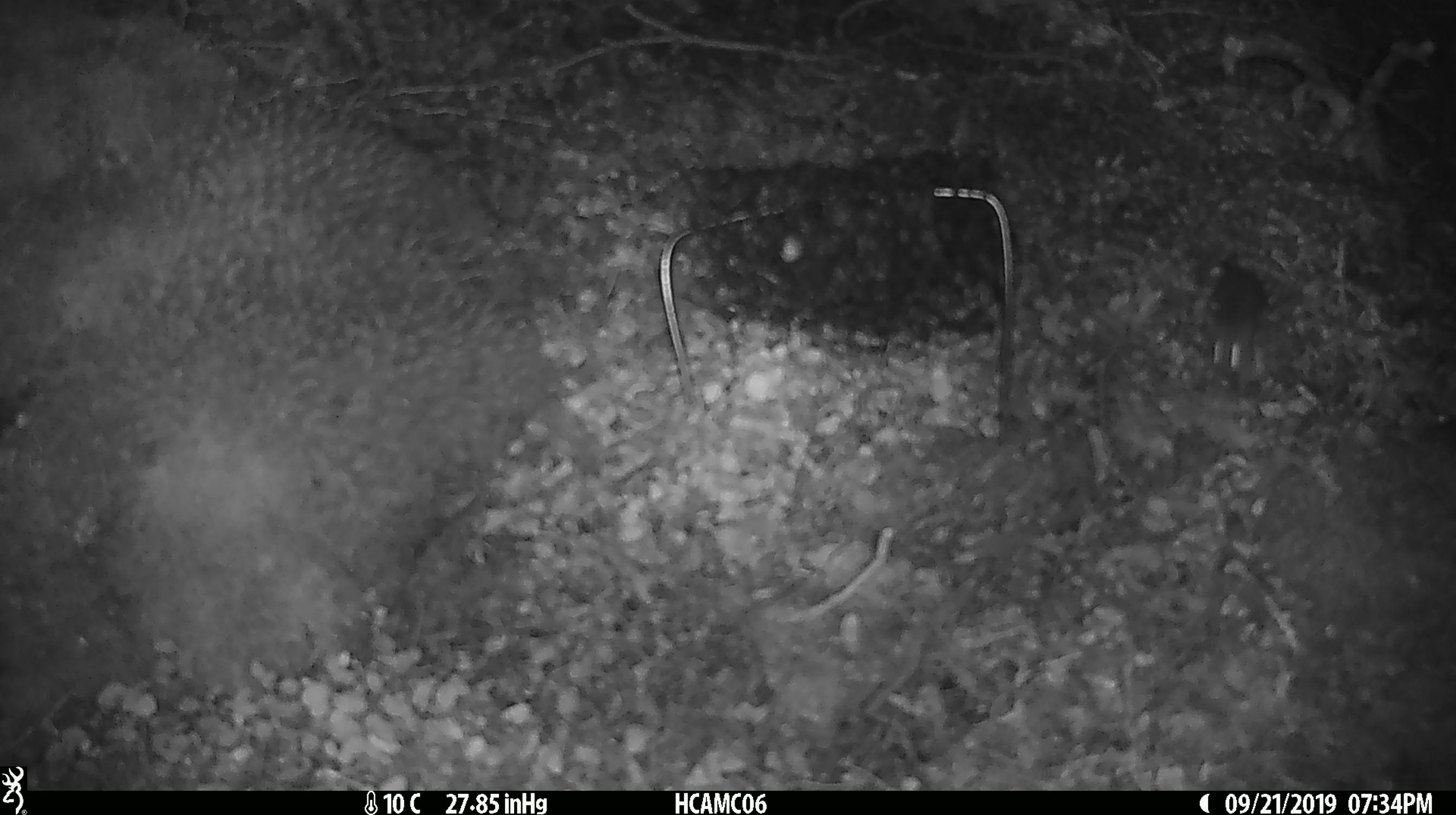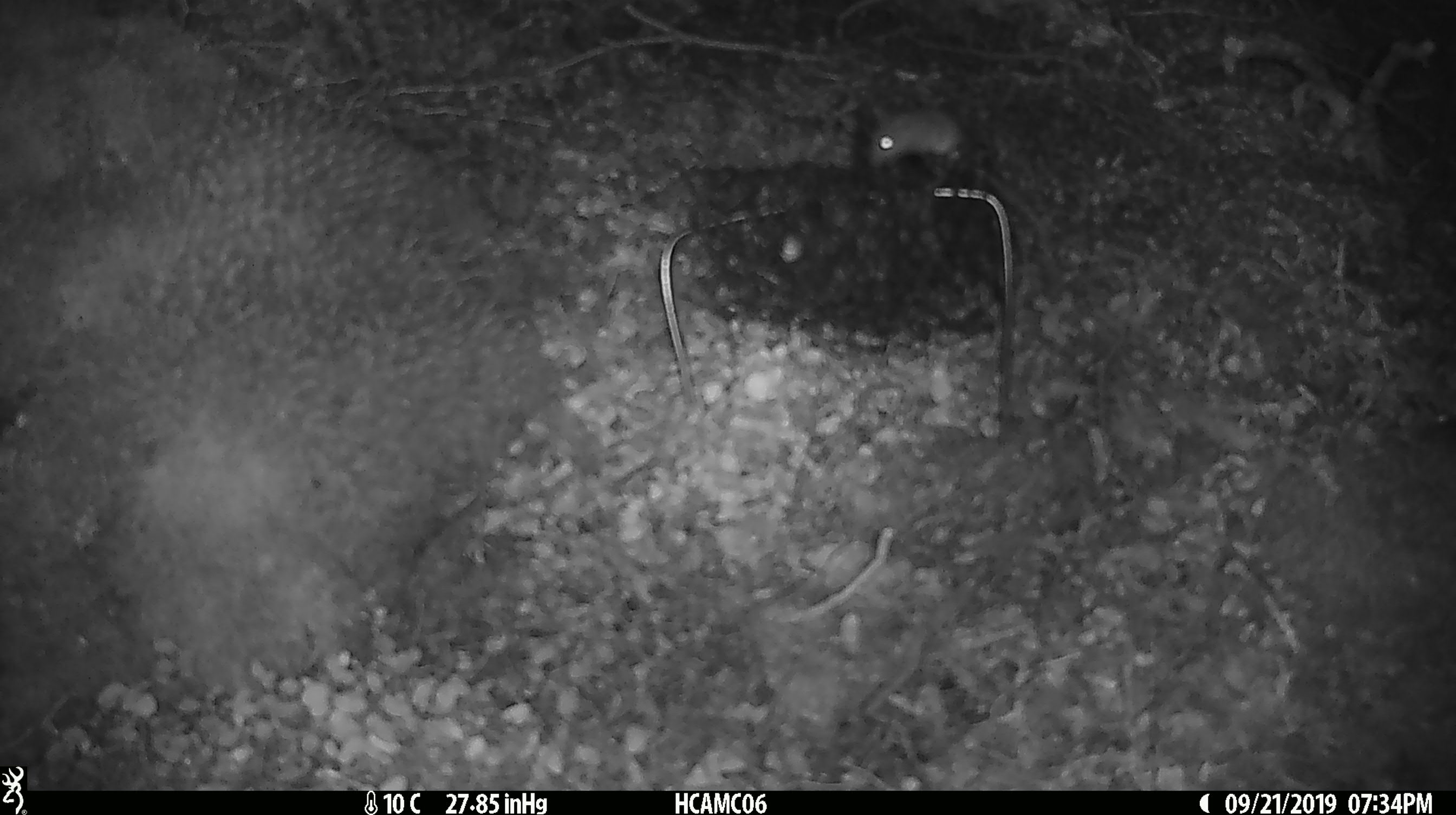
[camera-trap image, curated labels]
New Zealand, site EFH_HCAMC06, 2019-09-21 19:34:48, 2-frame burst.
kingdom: Animalia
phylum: Chordata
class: Mammalia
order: Rodentia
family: Muridae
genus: Mus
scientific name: Mus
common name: mouse